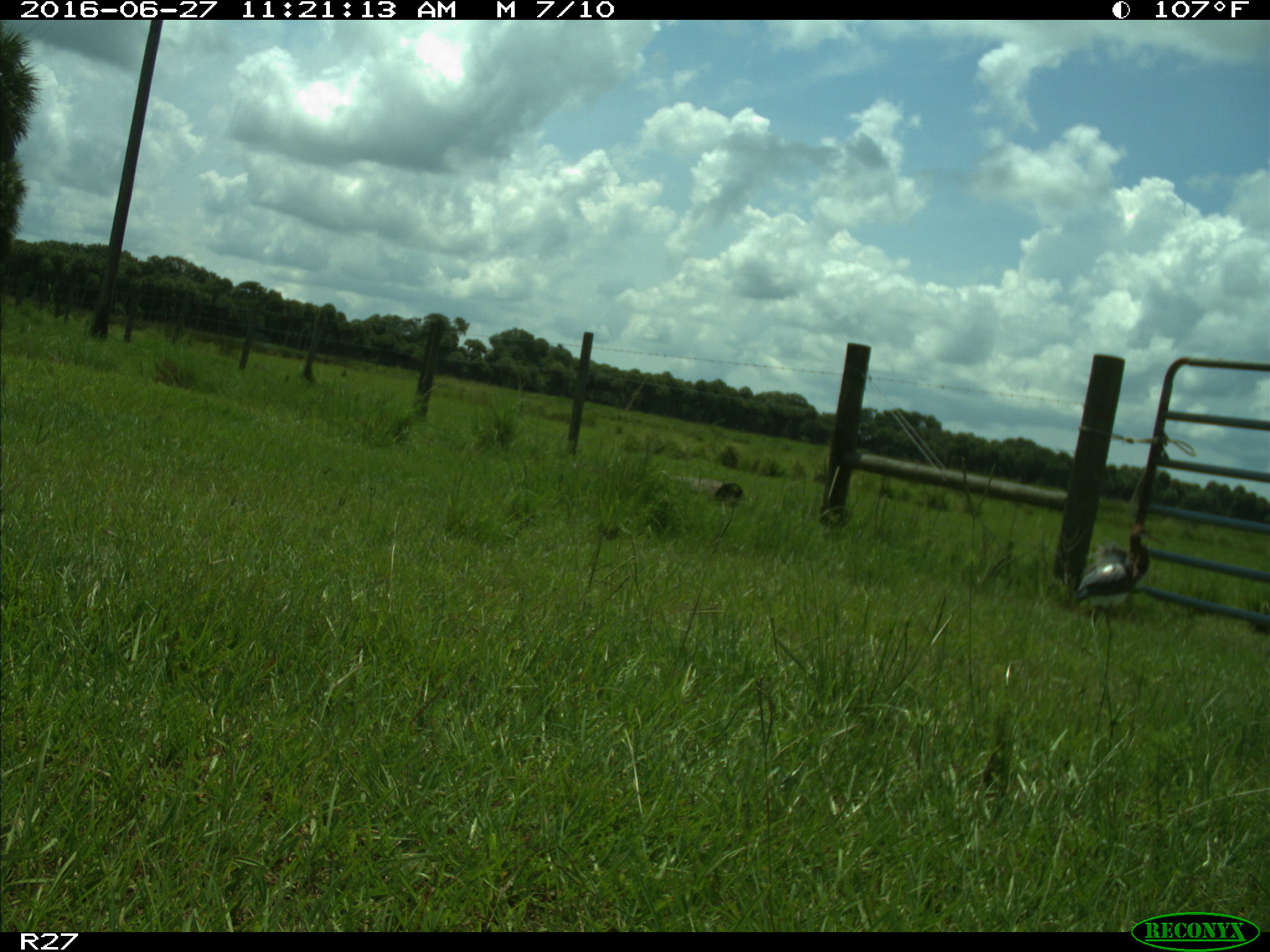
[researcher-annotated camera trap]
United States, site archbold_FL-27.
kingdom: Animalia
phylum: Chordata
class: Aves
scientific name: Aves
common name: birds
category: unidentified bird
Unidentified bird (birds) (Aves).